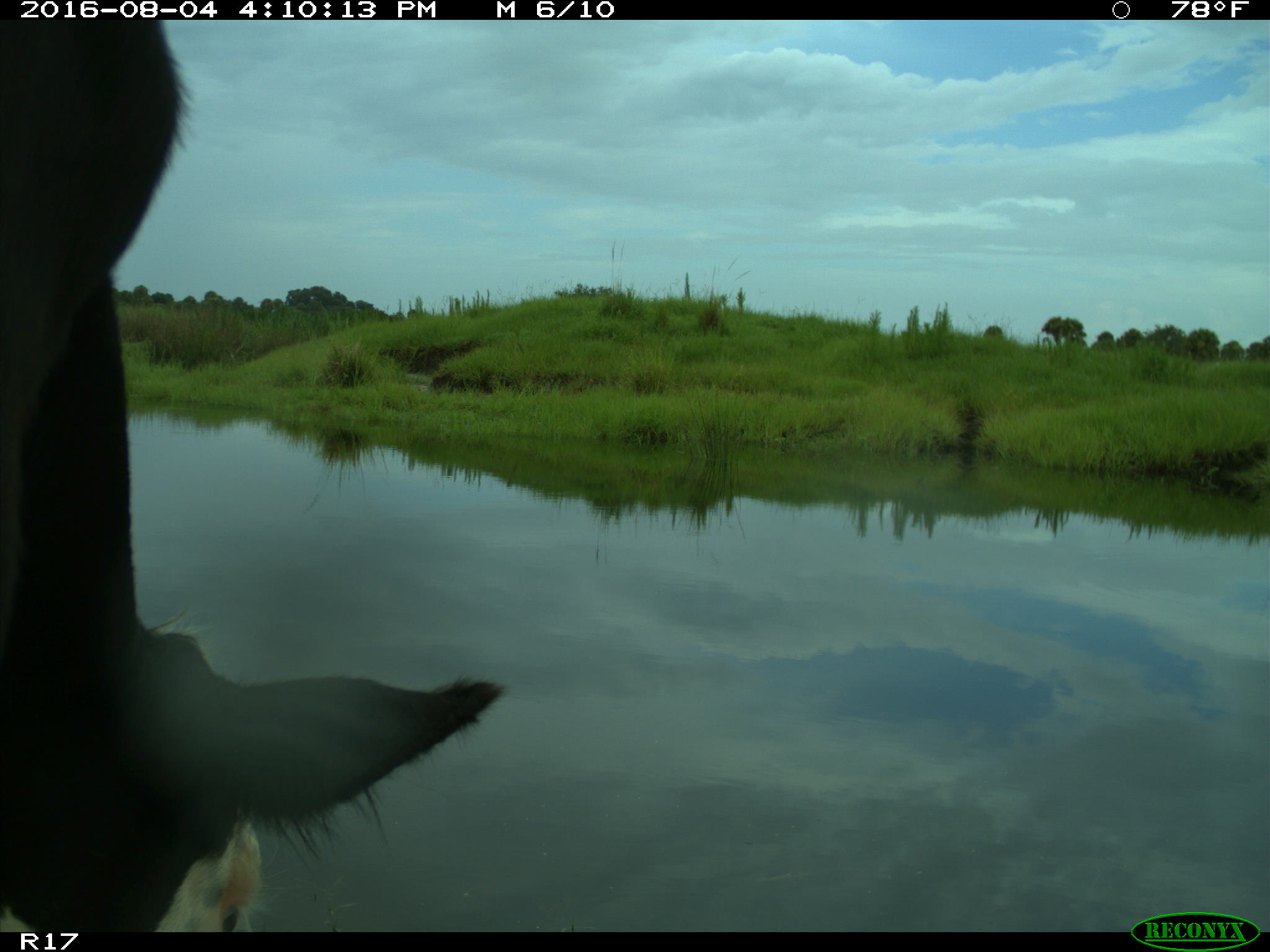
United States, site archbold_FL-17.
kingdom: Animalia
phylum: Chordata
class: Mammalia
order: Artiodactyla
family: Bovidae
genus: Bos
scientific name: Bos taurus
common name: domestic cow